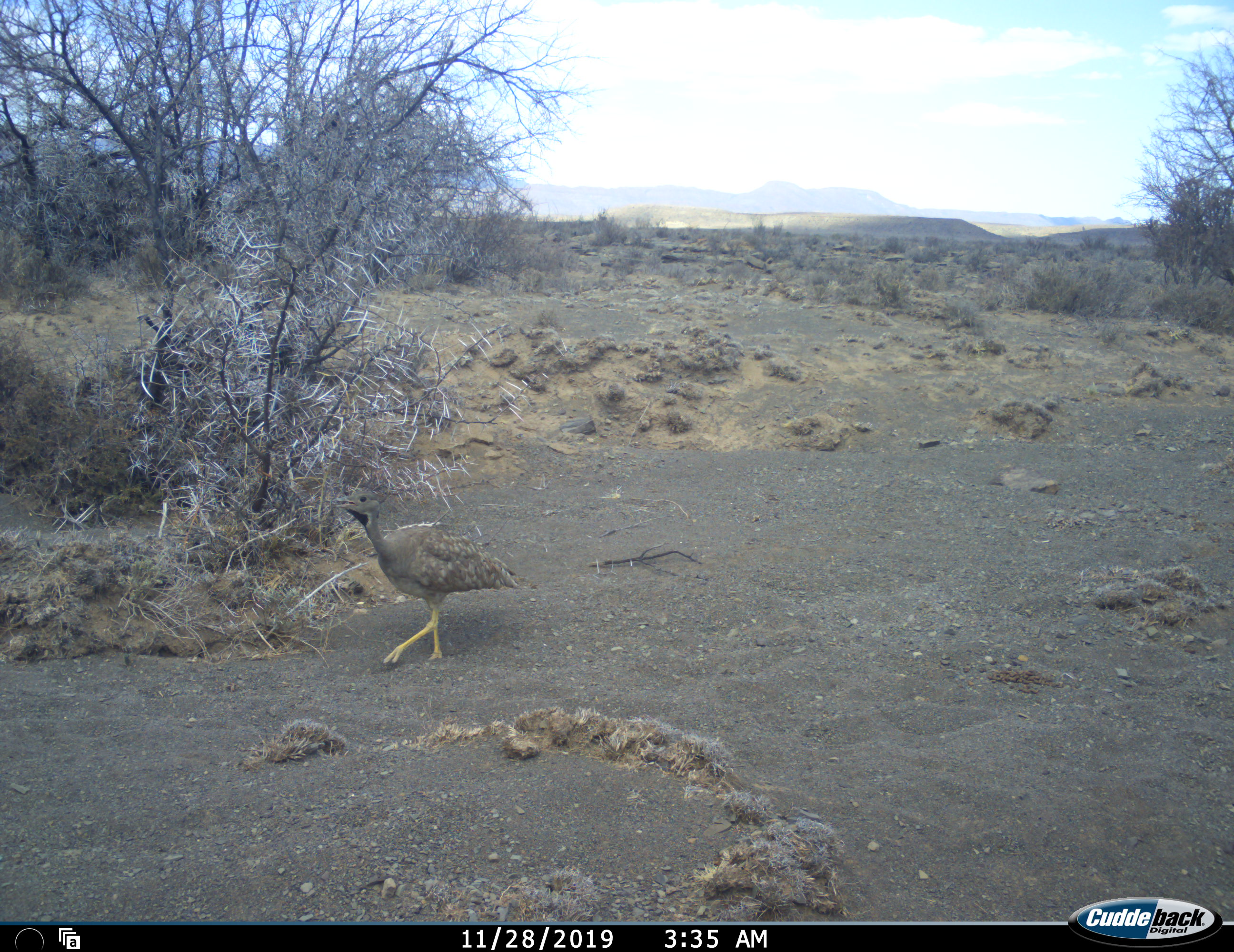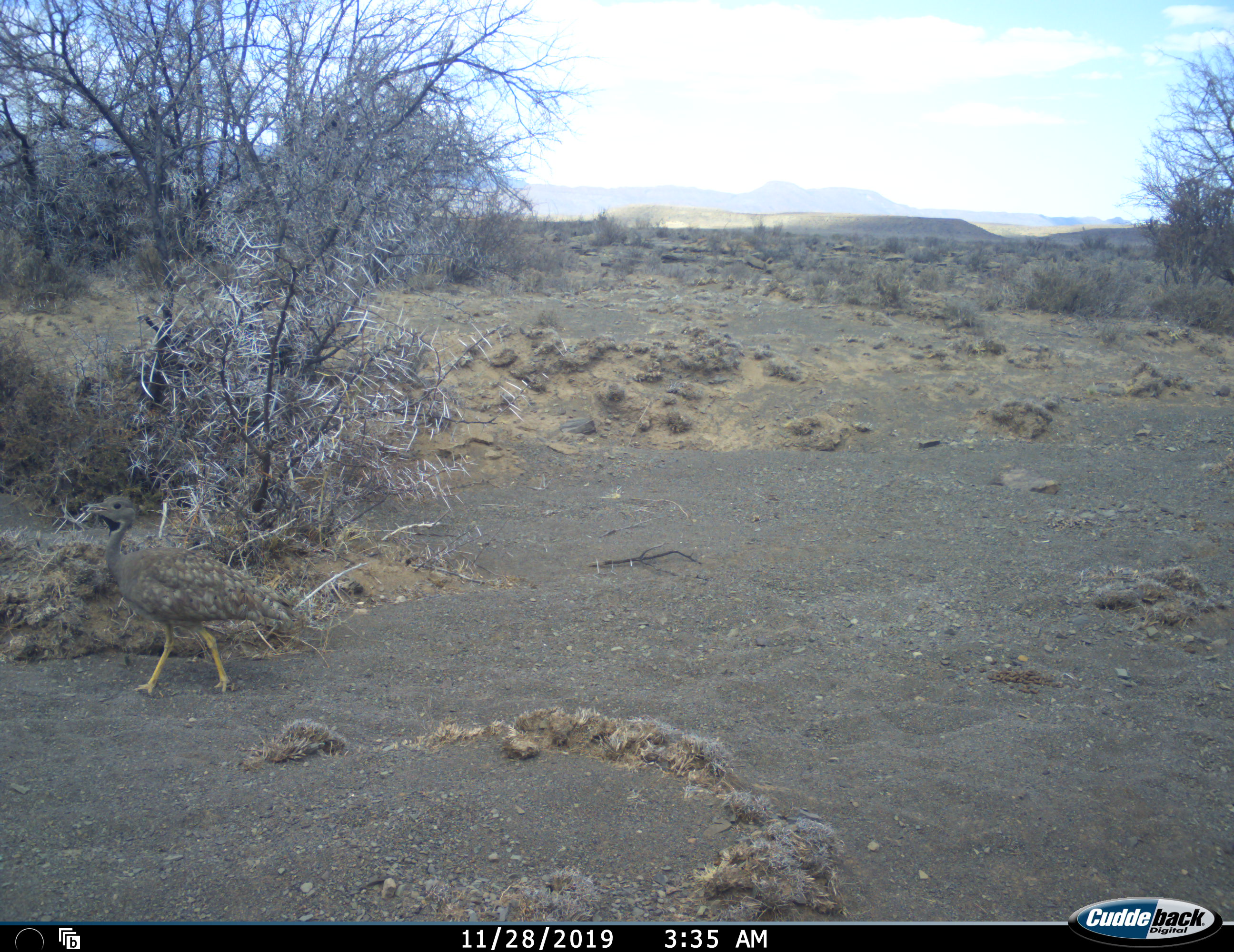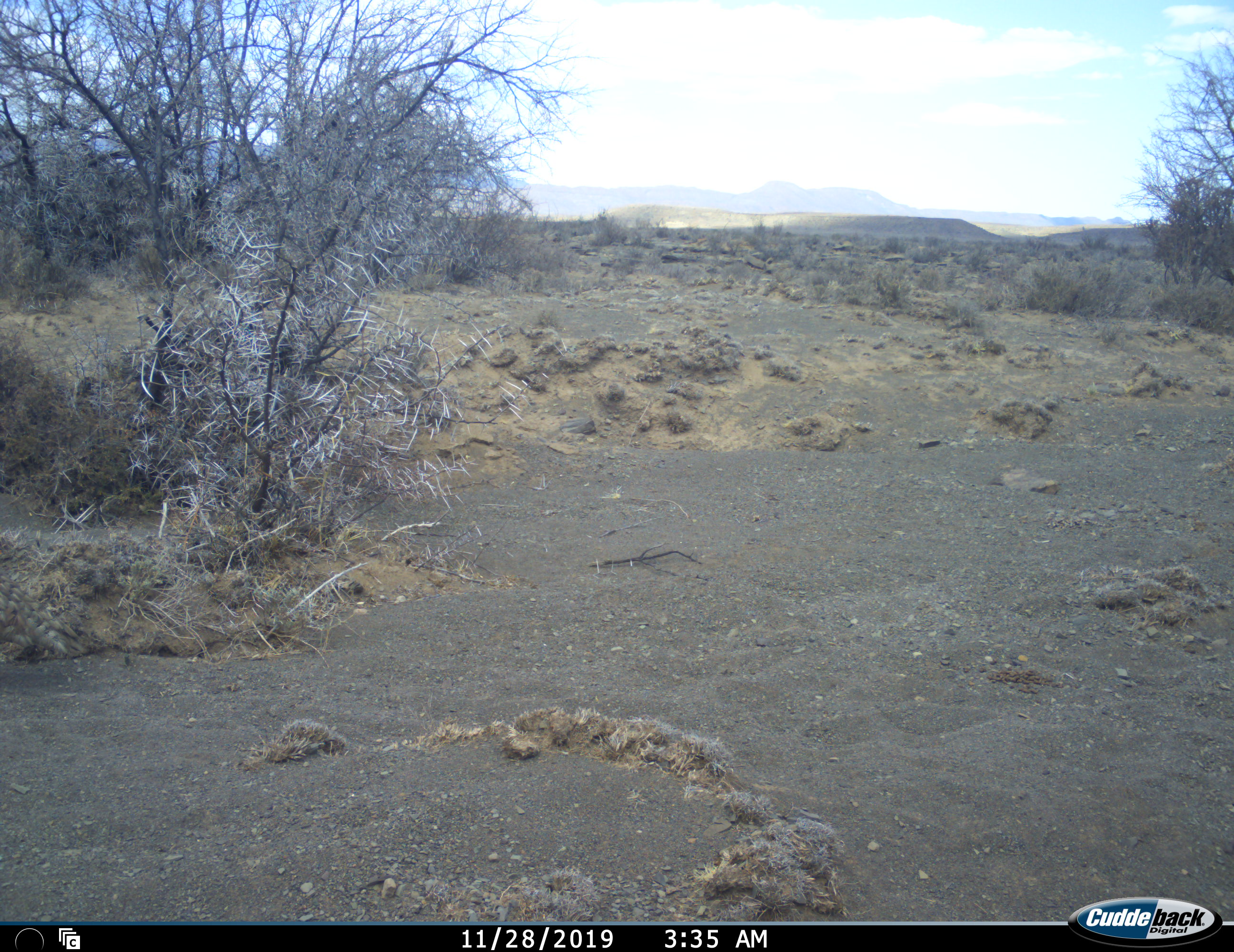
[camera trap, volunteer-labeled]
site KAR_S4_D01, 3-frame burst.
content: unidentified animal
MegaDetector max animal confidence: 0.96